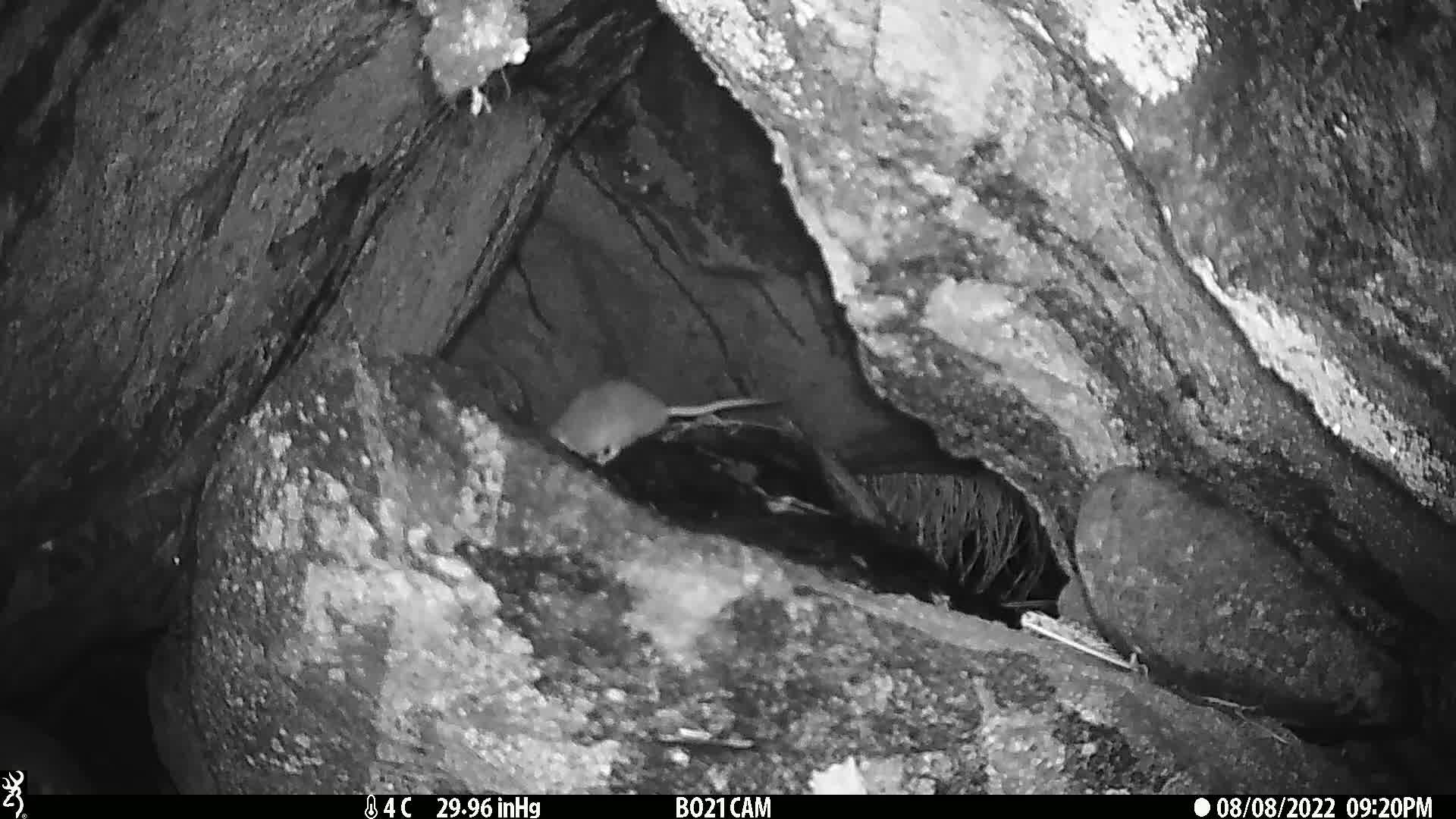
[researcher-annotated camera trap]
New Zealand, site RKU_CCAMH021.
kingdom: Animalia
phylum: Chordata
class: Mammalia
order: Rodentia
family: Muridae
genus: Rattus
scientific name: Rattus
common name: rat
Rat (Rattus).